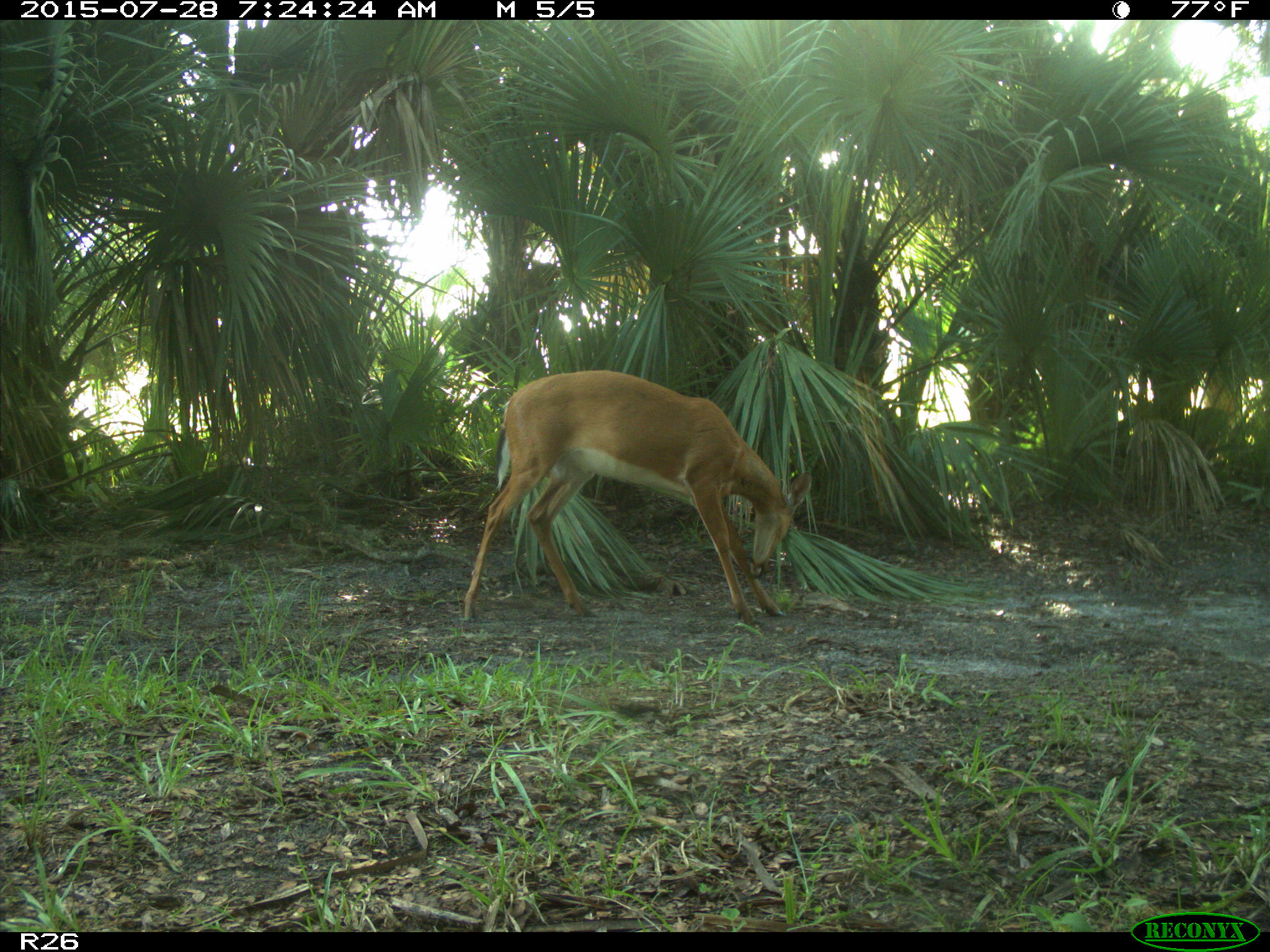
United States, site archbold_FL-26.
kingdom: Animalia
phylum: Chordata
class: Mammalia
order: Artiodactyla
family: Cervidae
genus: Odocoileus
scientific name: Odocoileus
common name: deer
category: unidentified deer